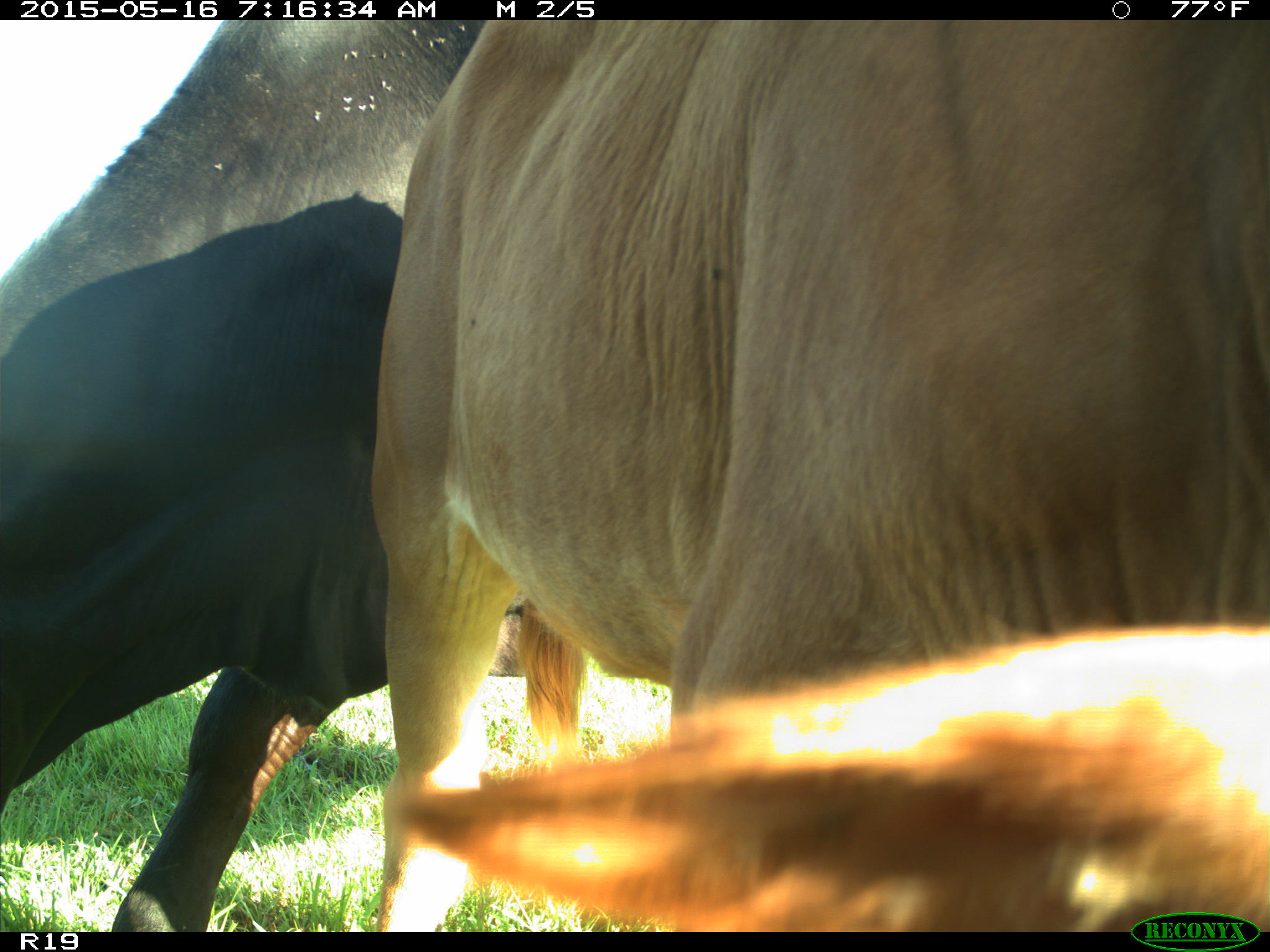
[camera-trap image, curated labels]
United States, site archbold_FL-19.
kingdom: Animalia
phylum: Chordata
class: Mammalia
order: Artiodactyla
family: Bovidae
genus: Bos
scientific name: Bos taurus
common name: domestic cow